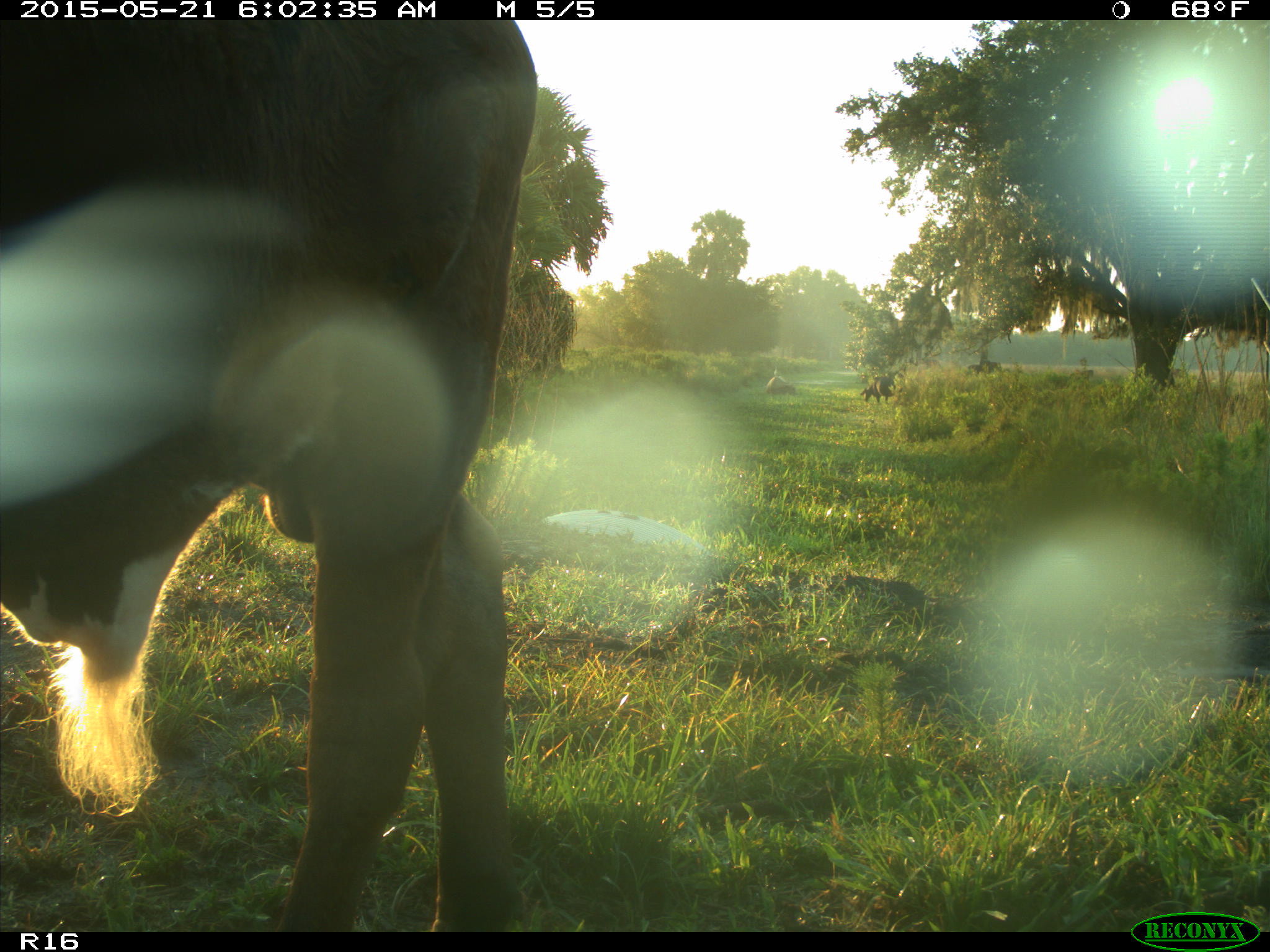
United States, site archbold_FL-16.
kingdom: Animalia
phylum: Chordata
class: Mammalia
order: Artiodactyla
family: Bovidae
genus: Bos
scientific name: Bos taurus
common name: domestic cow